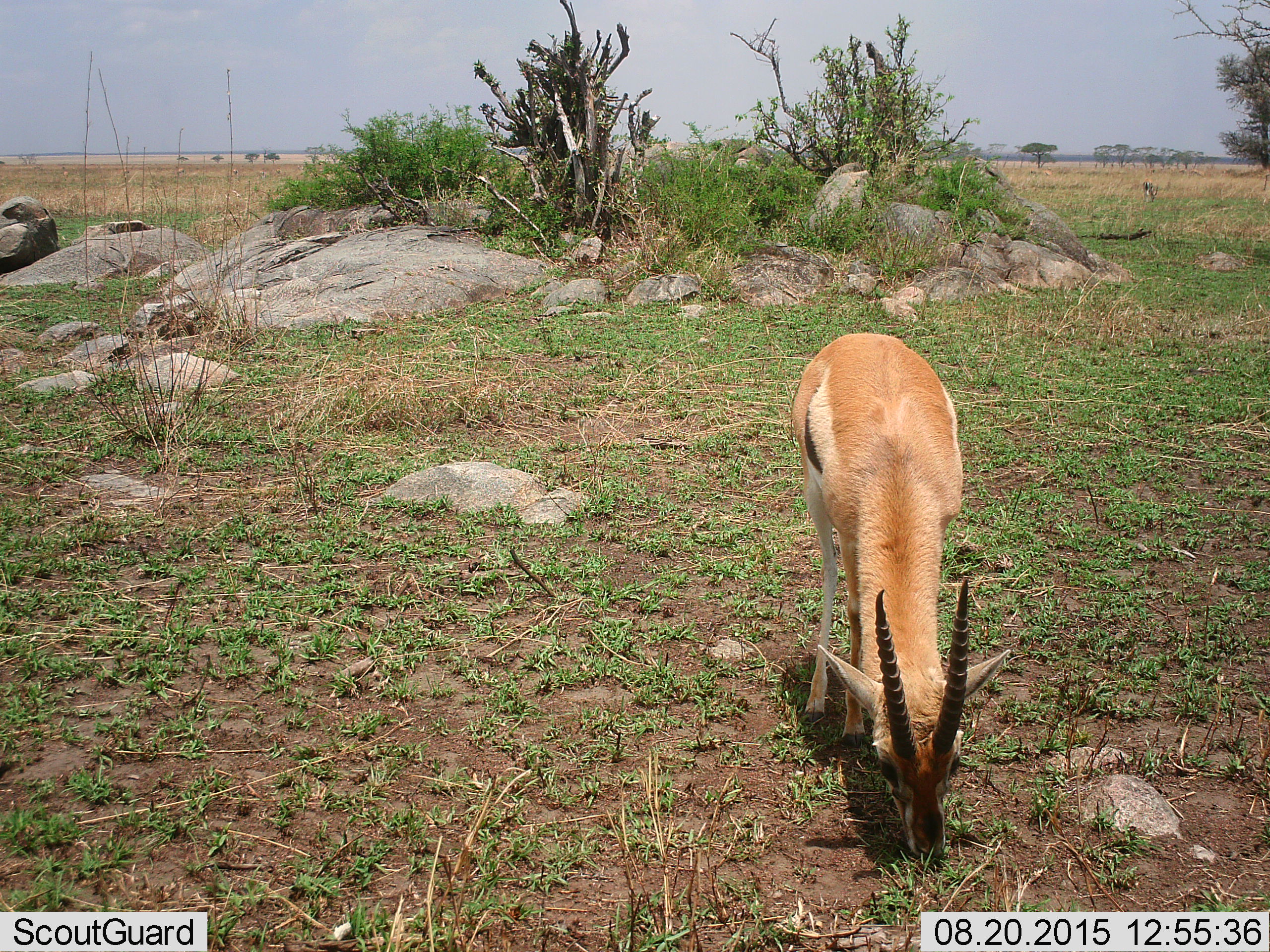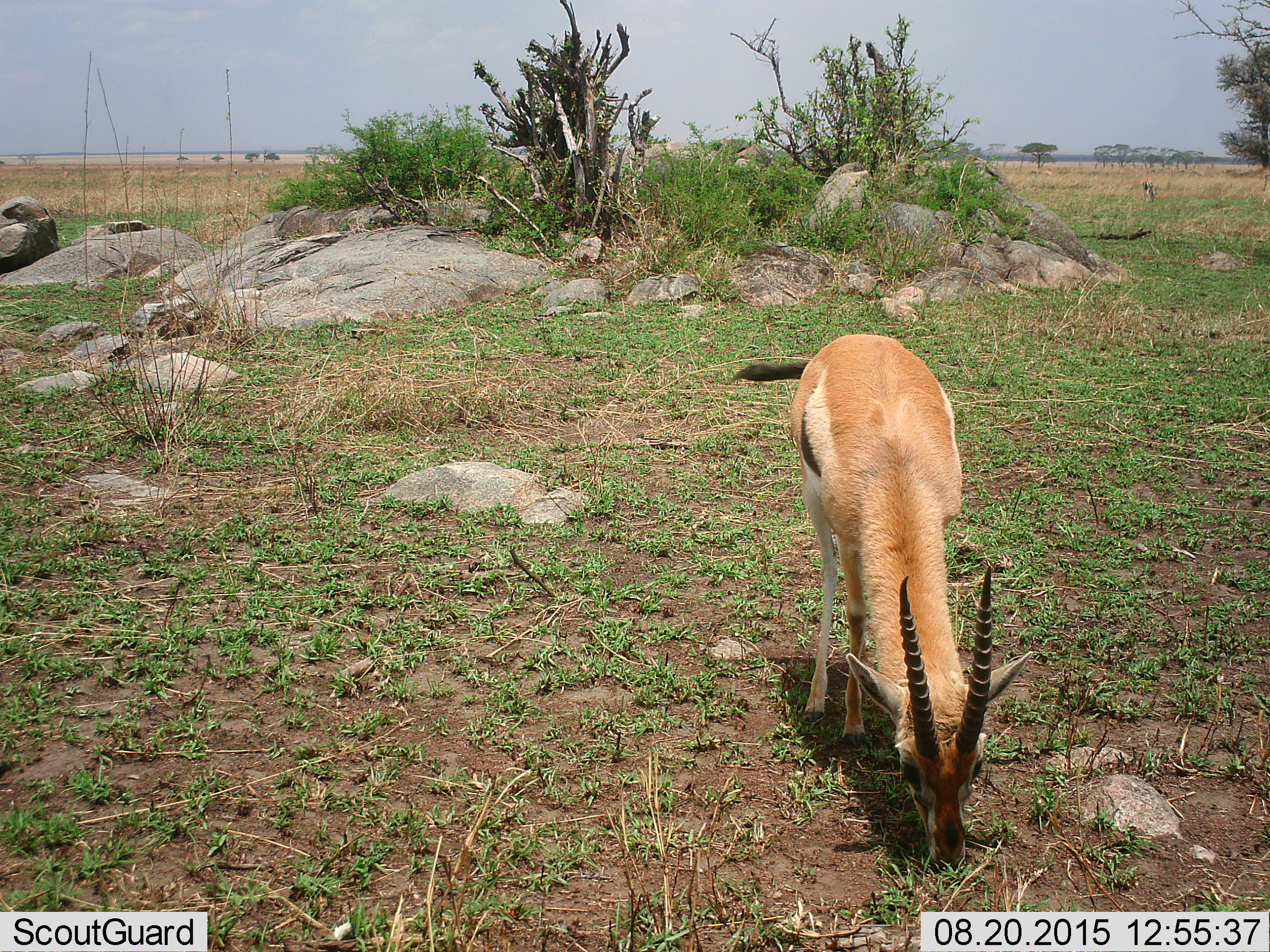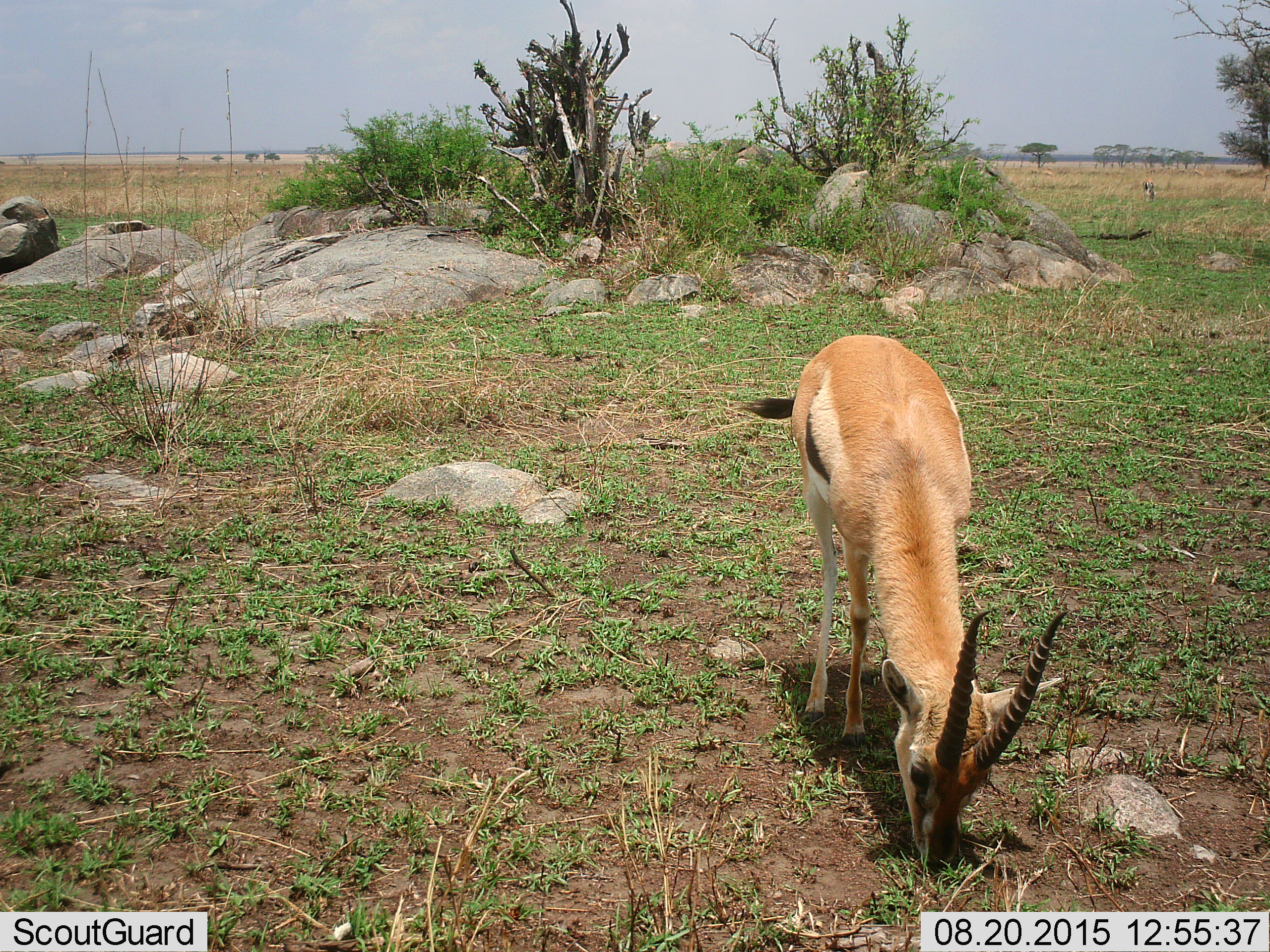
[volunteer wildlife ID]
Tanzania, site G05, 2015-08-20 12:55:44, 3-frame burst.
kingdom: Animalia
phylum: Chordata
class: Mammalia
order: Artiodactyla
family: Bovidae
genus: Eudorcas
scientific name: Eudorcas thomsonii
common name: thomson's gazelle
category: gazellethomsons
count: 1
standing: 0%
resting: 0%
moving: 10%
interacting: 0%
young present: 0%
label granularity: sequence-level